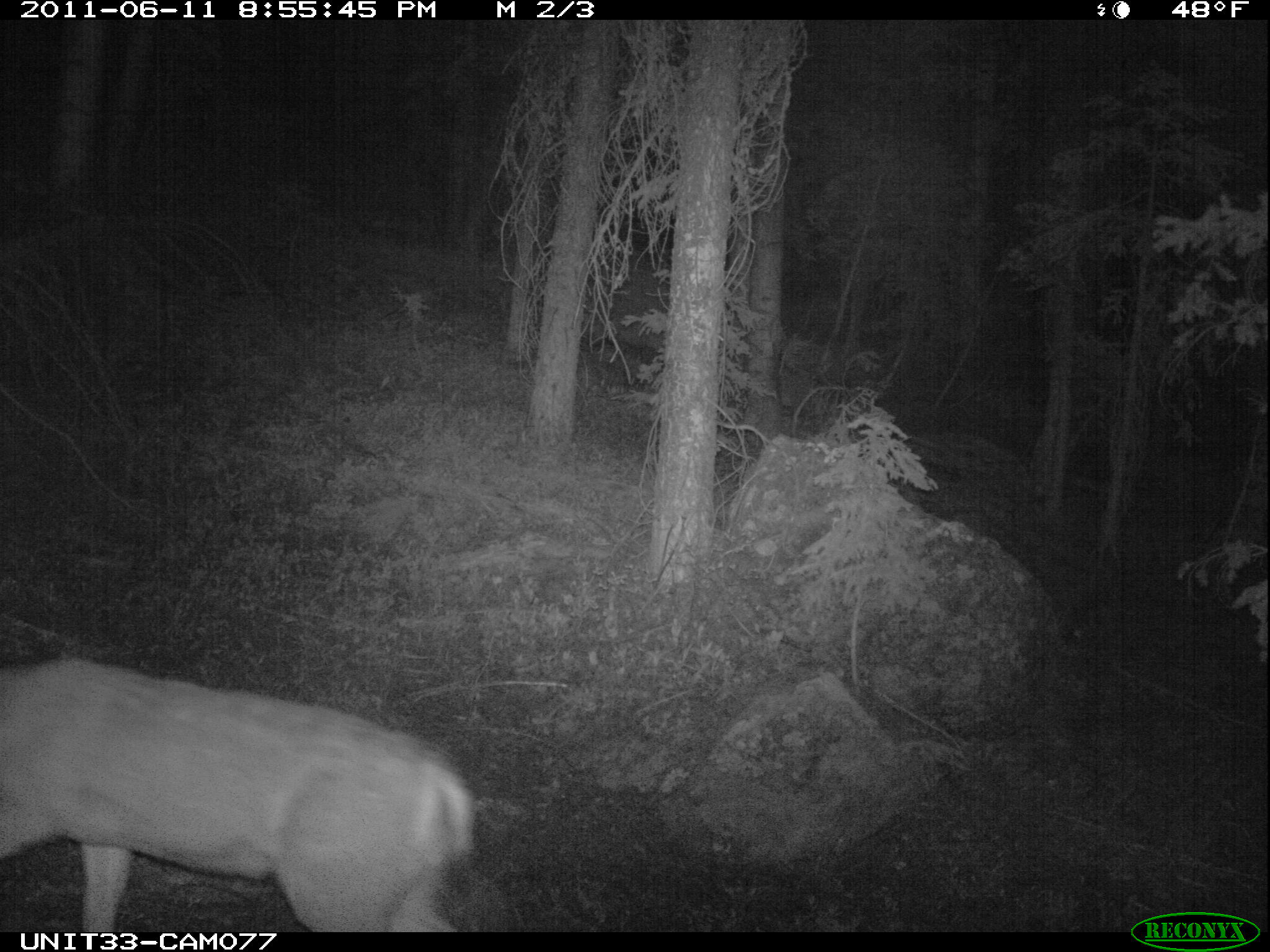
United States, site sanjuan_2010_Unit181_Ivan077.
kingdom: Animalia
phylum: Chordata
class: Mammalia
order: Artiodactyla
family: Cervidae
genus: Odocoileus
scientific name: Odocoileus hemionus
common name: mule deer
Odocoileus hemionus (mule deer).